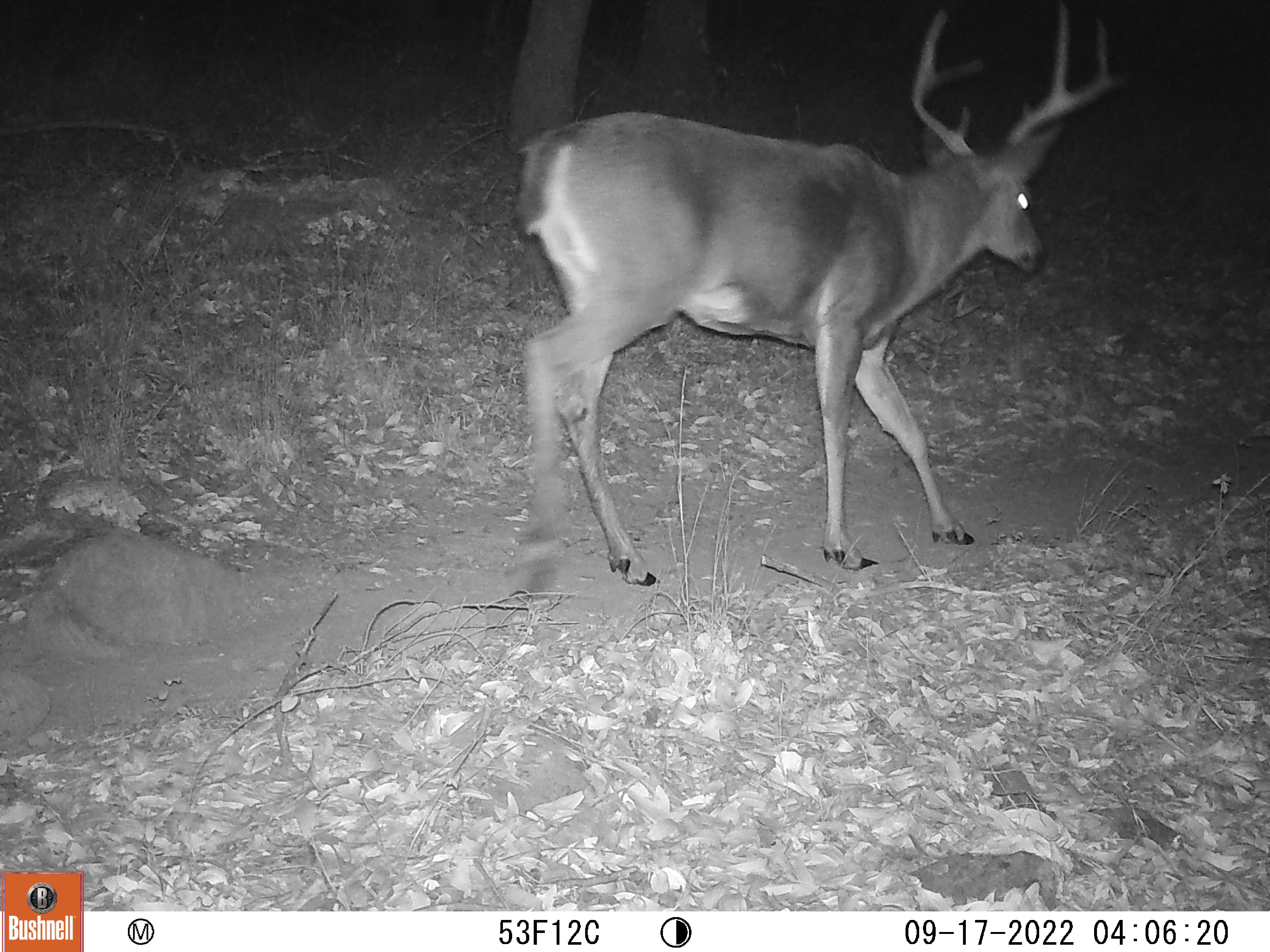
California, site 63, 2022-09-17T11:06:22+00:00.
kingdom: Animalia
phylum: Chordata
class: Mammalia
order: Artiodactyla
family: Cervidae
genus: Odocoileus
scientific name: Odocoileus hemionus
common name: mule deer